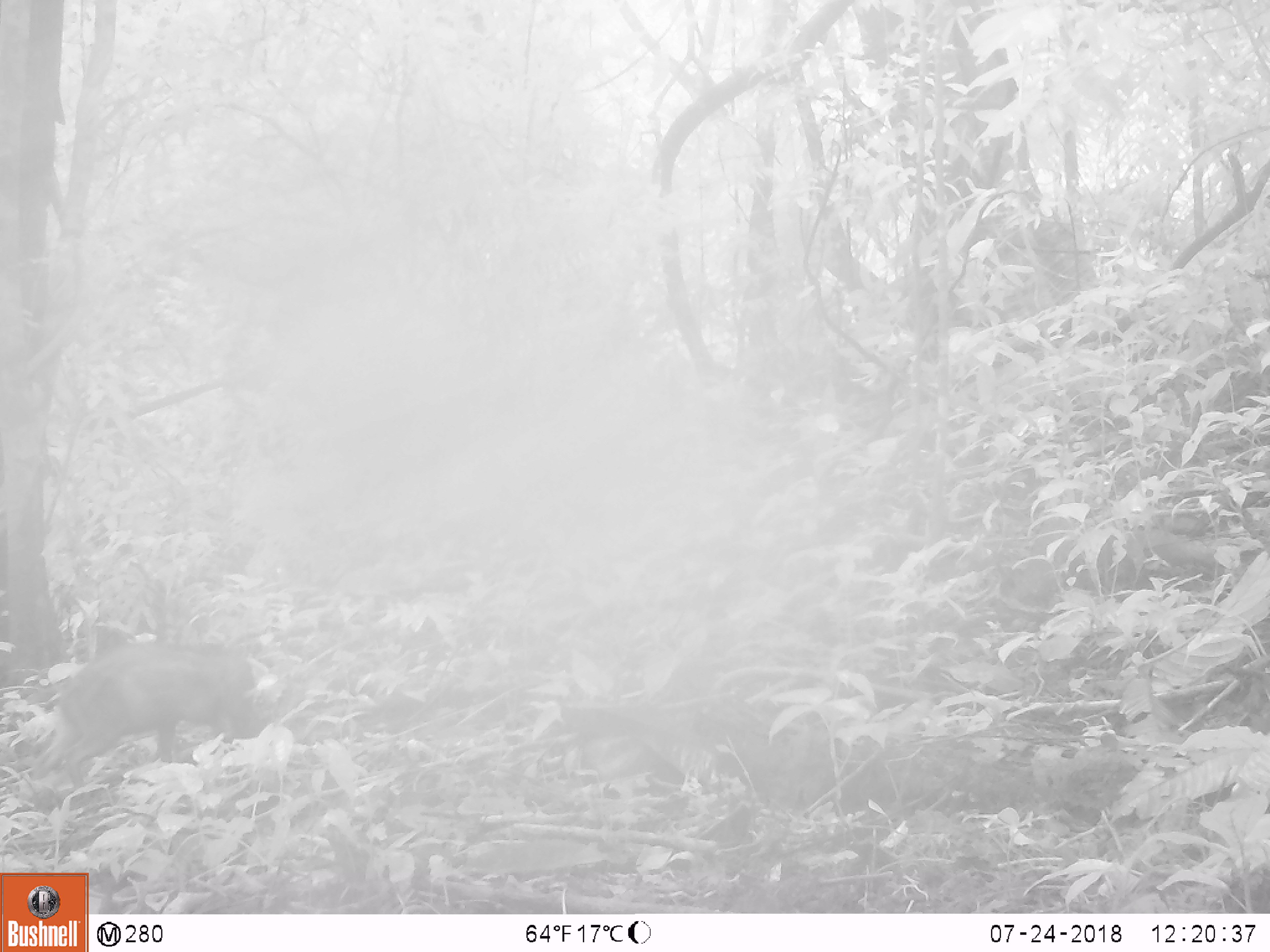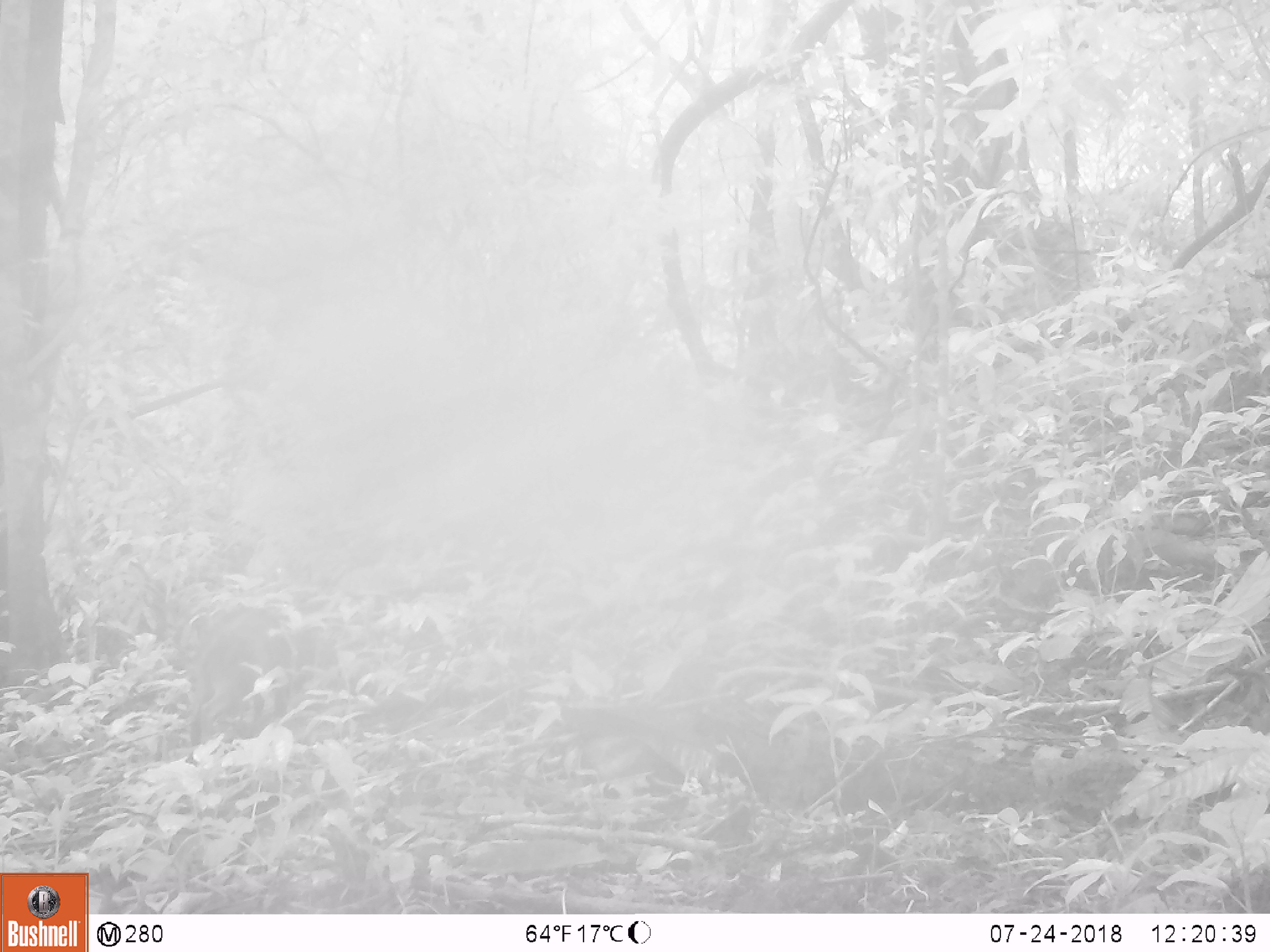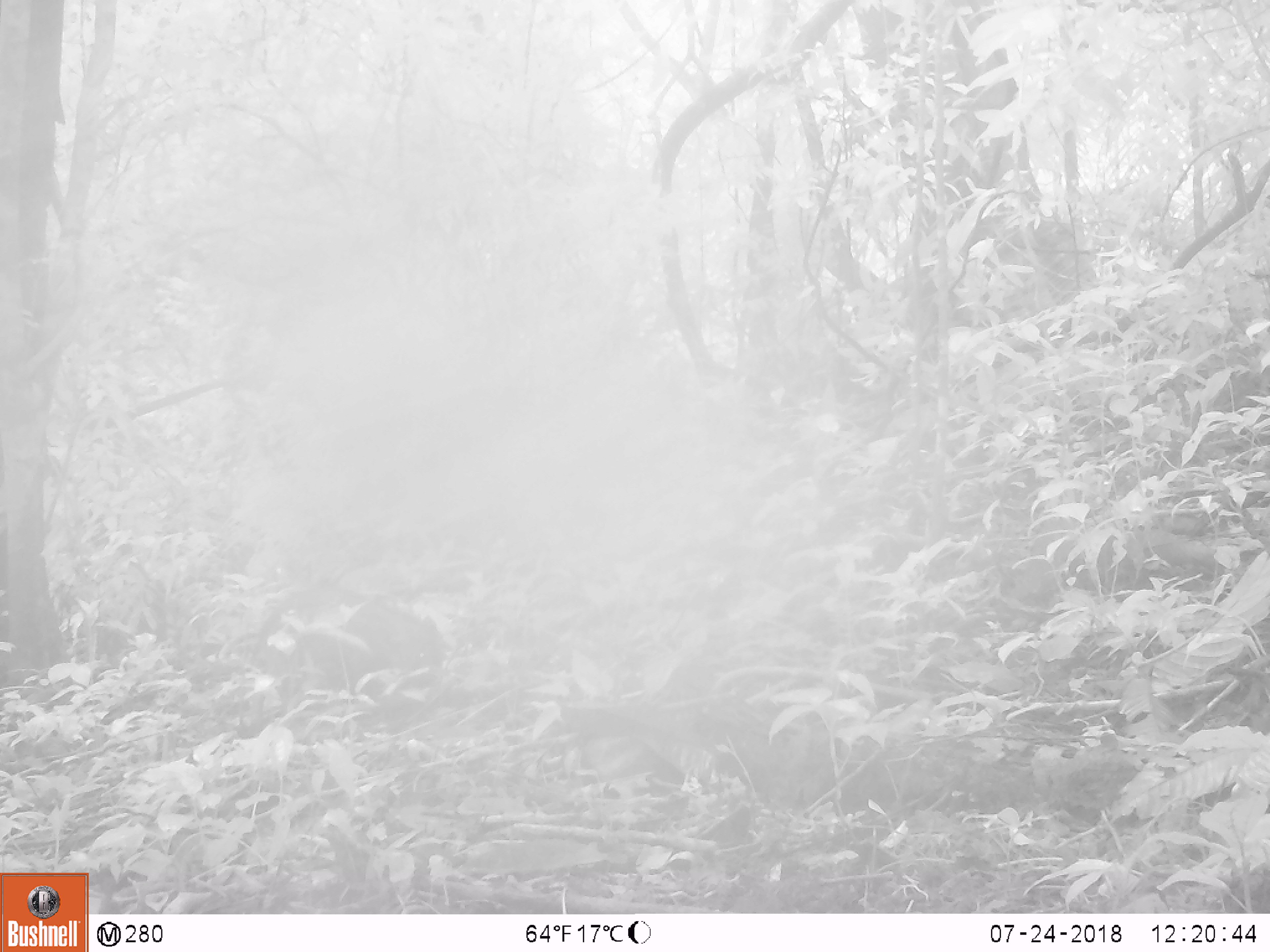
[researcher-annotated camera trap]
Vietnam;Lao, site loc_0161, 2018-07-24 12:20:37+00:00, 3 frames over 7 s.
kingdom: Animalia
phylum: Chordata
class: Mammalia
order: Artiodactyla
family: Suidae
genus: Sus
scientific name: Sus scrofa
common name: eurasian wild pig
Eurasian wild pig (Sus scrofa). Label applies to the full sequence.